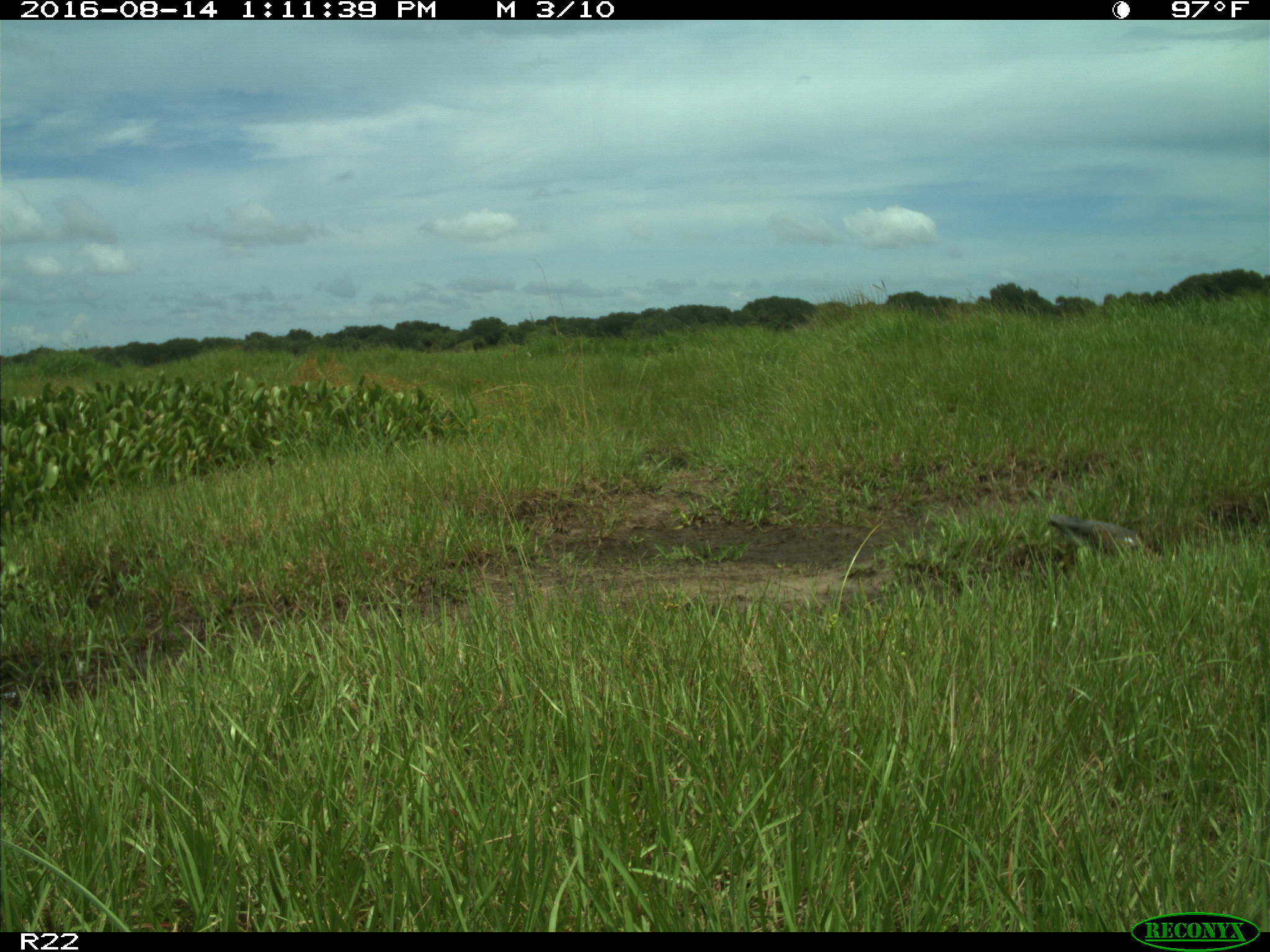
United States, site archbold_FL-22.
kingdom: Animalia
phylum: Chordata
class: Aves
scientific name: Aves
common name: birds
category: unidentified bird